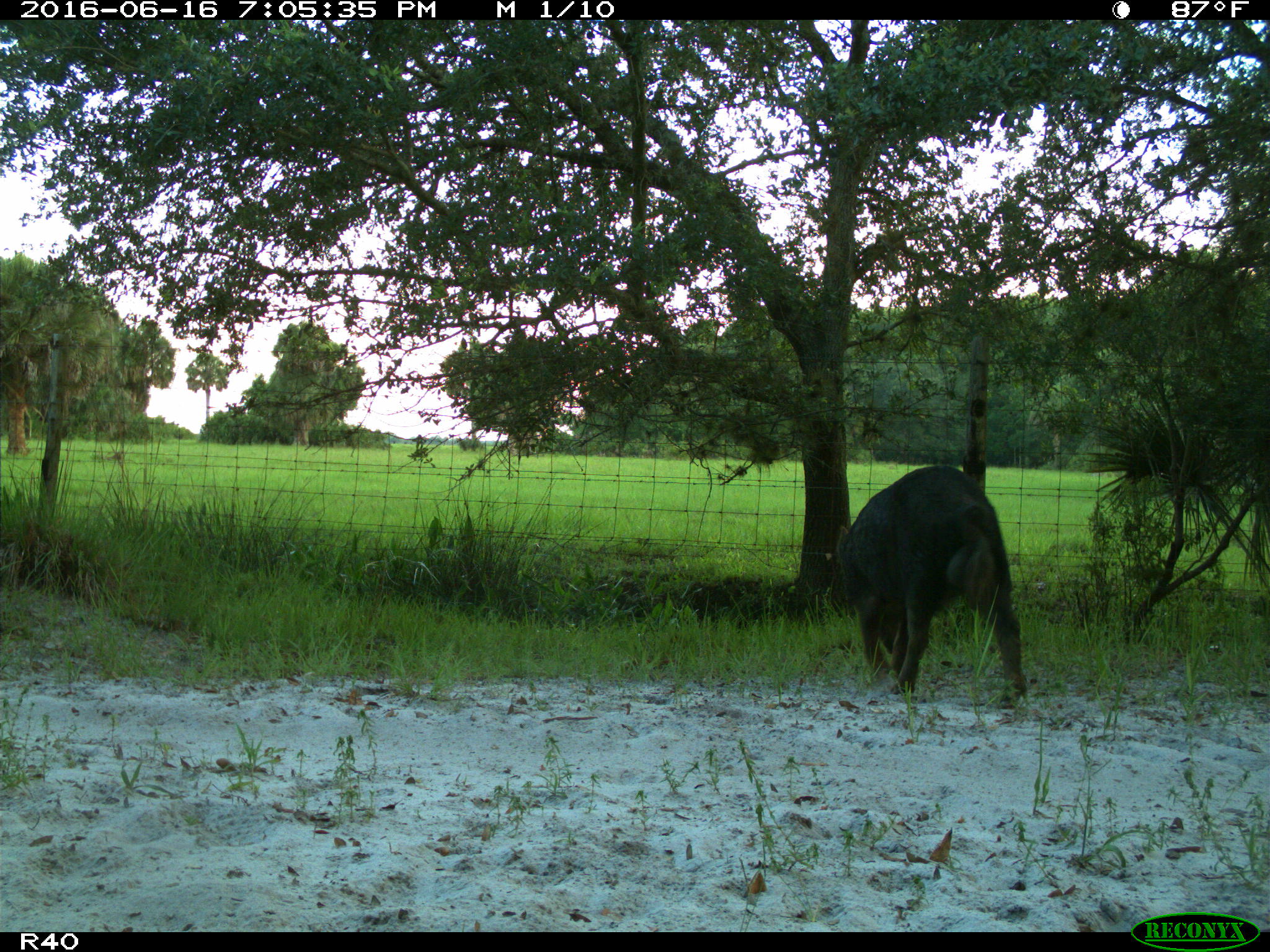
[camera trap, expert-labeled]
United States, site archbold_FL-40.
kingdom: Animalia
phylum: Chordata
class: Mammalia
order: Artiodactyla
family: Suidae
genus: Sus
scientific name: Sus scrofa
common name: wild boar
Sus scrofa (wild boar).